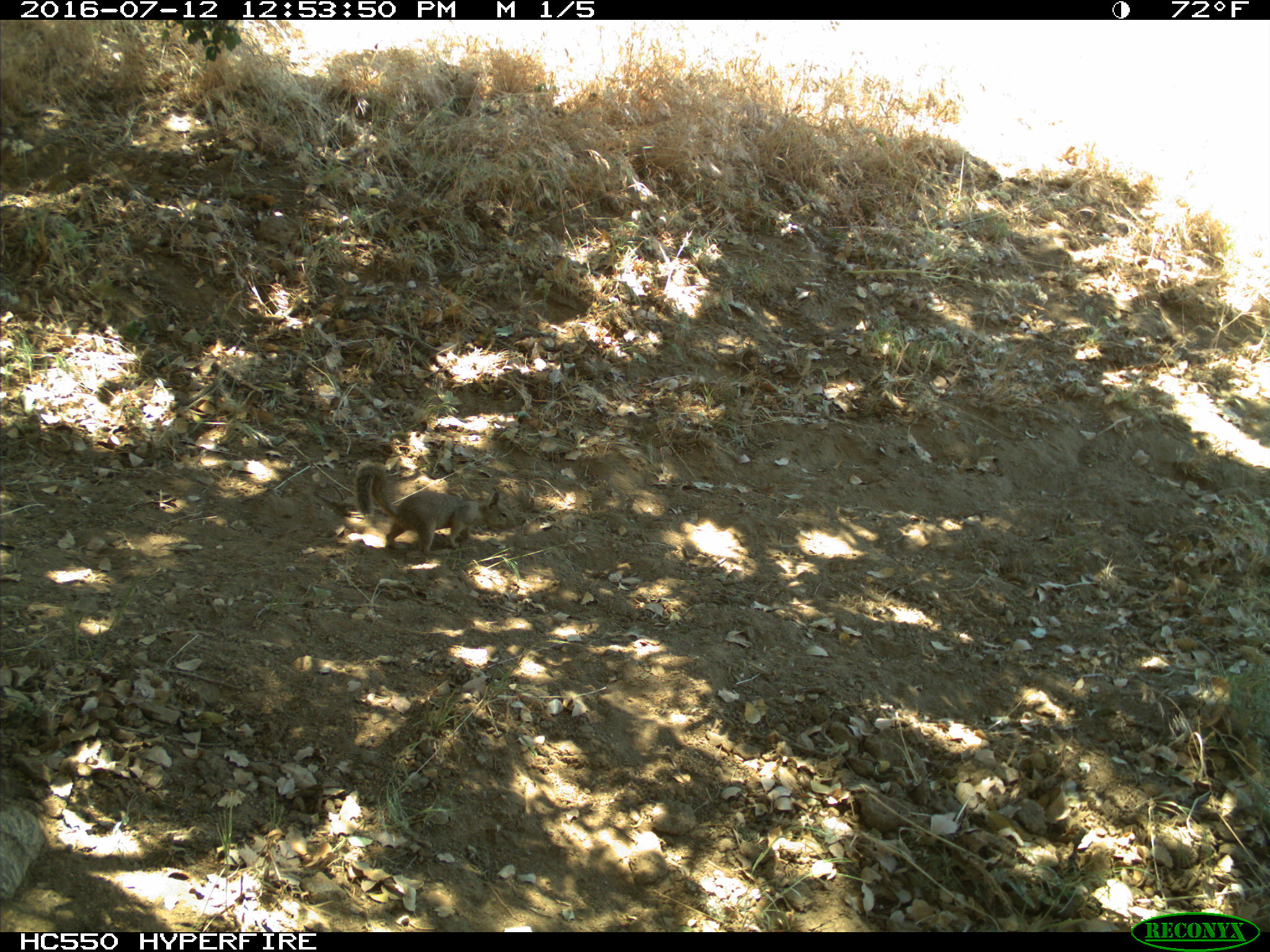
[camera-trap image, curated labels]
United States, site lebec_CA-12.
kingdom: Animalia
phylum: Chordata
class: Mammalia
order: Rodentia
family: Sciuridae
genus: Otospermophilus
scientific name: Otospermophilus beecheyi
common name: california ground squirrel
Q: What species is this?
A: Otospermophilus beecheyi (california ground squirrel).